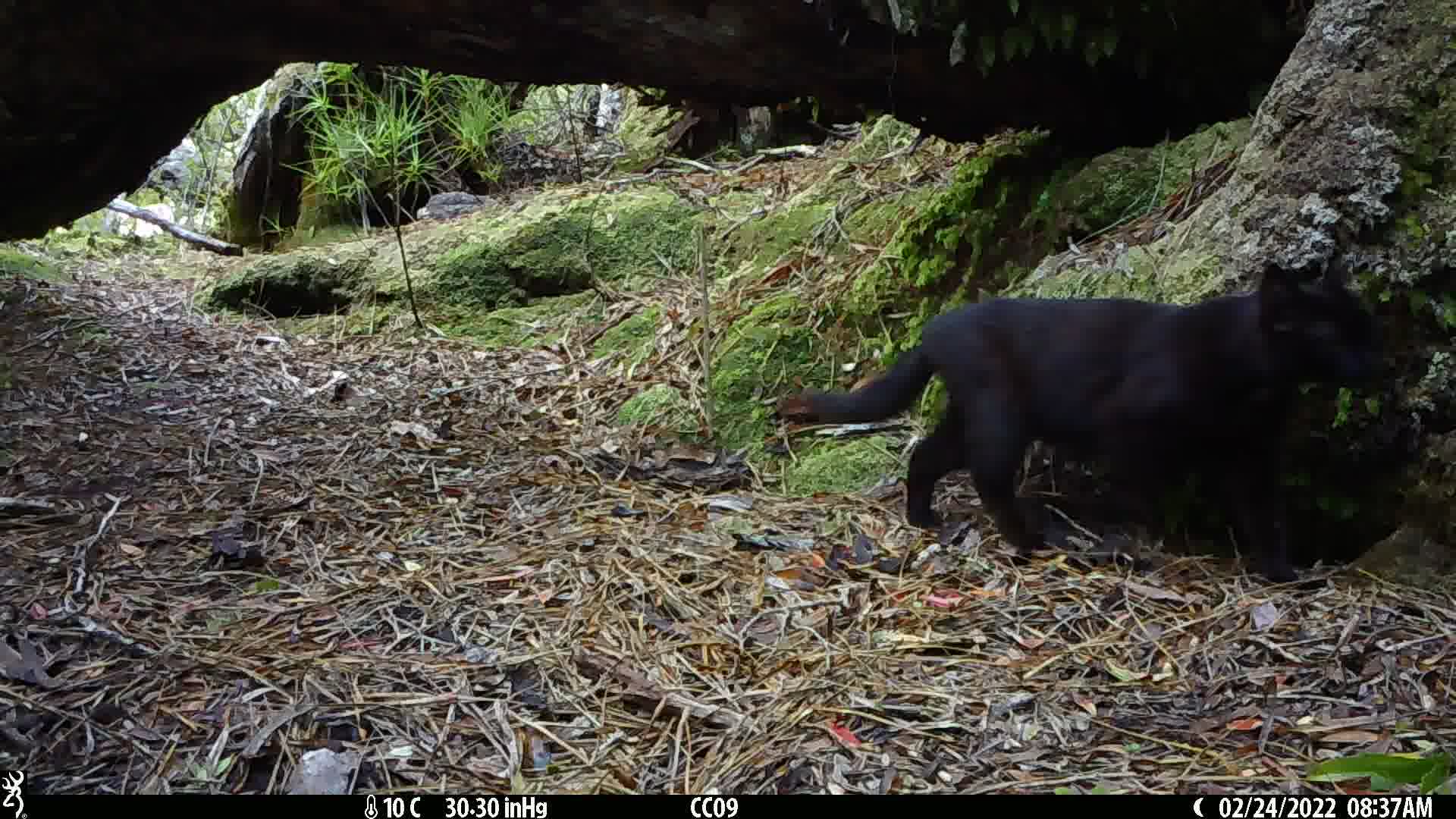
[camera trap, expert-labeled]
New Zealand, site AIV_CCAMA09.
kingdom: Animalia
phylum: Chordata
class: Mammalia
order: Carnivora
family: Felidae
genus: Felis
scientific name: Felis catus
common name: domestic cat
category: cat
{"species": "cat (domestic cat) (Felis catus)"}